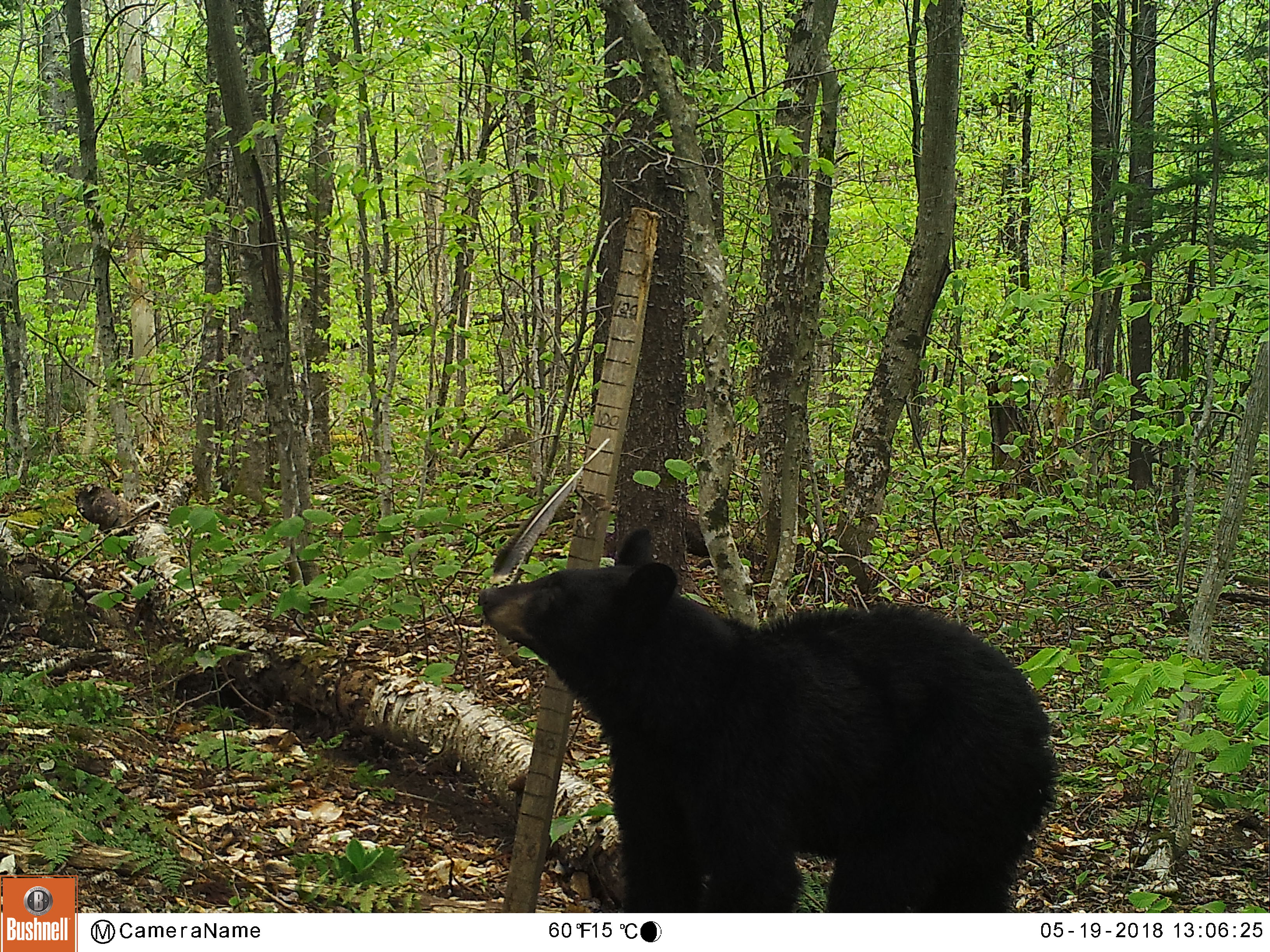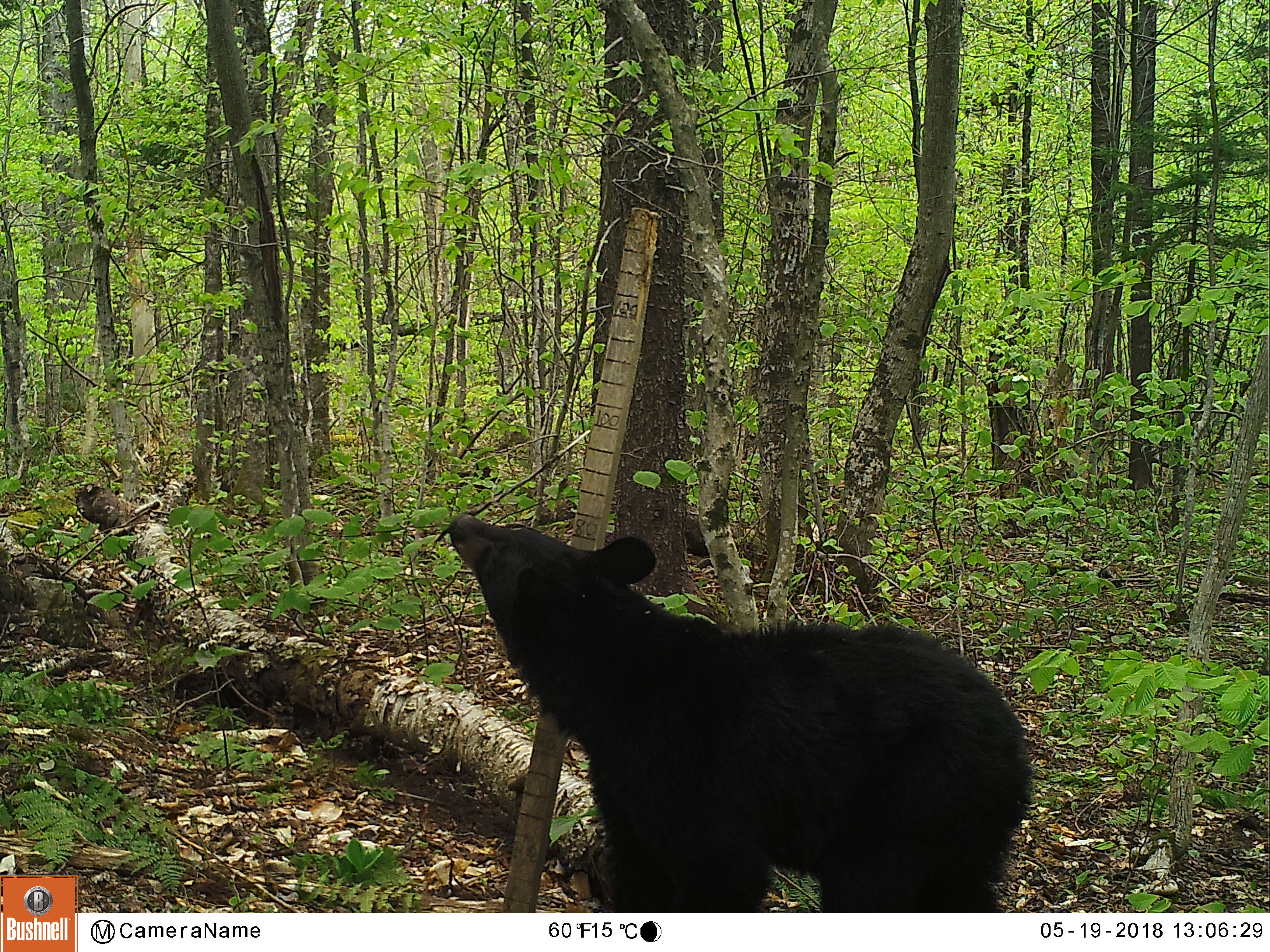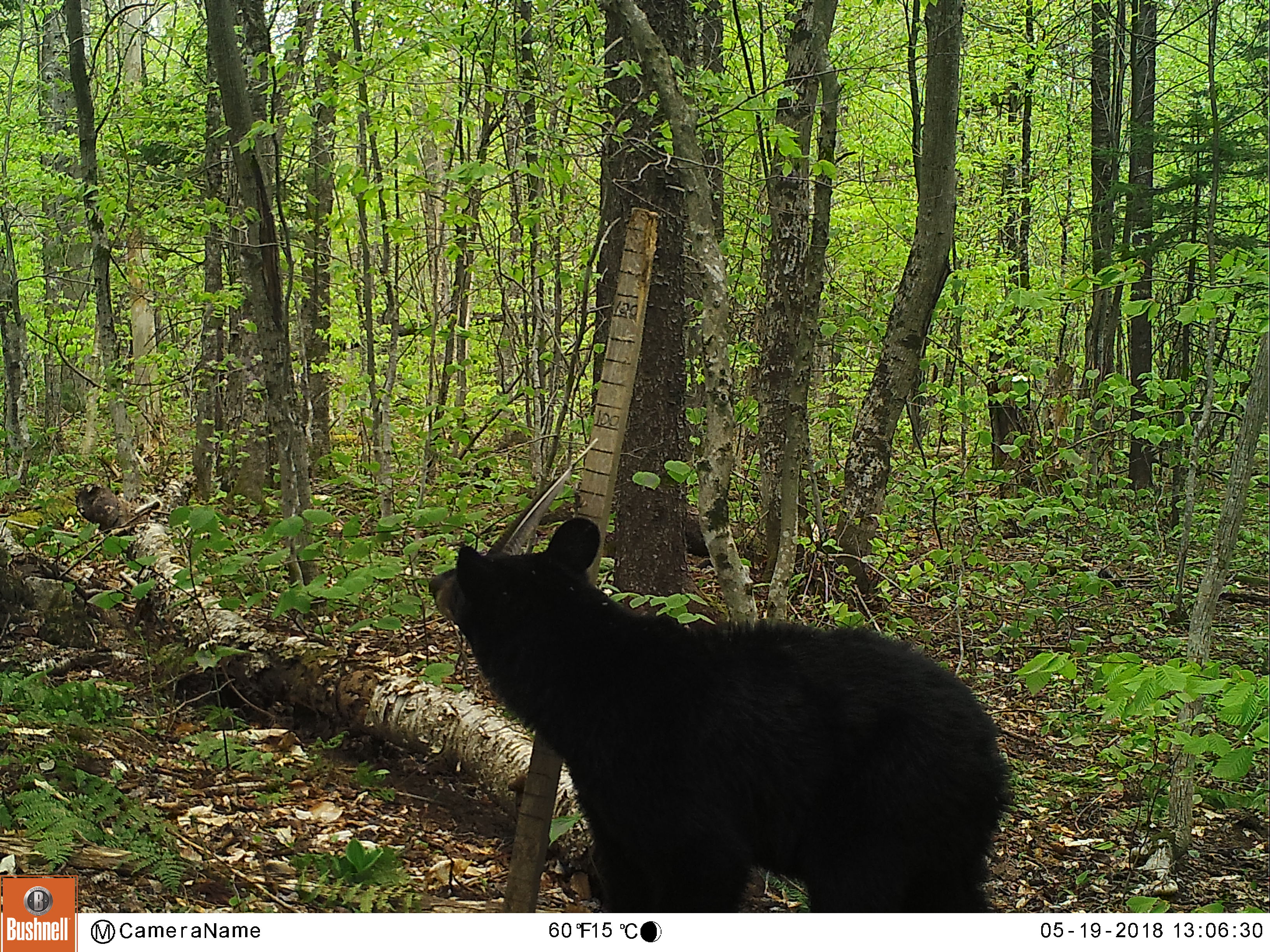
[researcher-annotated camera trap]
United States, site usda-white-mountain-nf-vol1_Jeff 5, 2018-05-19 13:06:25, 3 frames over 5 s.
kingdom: Animalia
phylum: Chordata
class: Mammalia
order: Carnivora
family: Ursidae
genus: Ursus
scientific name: Ursus americanus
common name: black bear